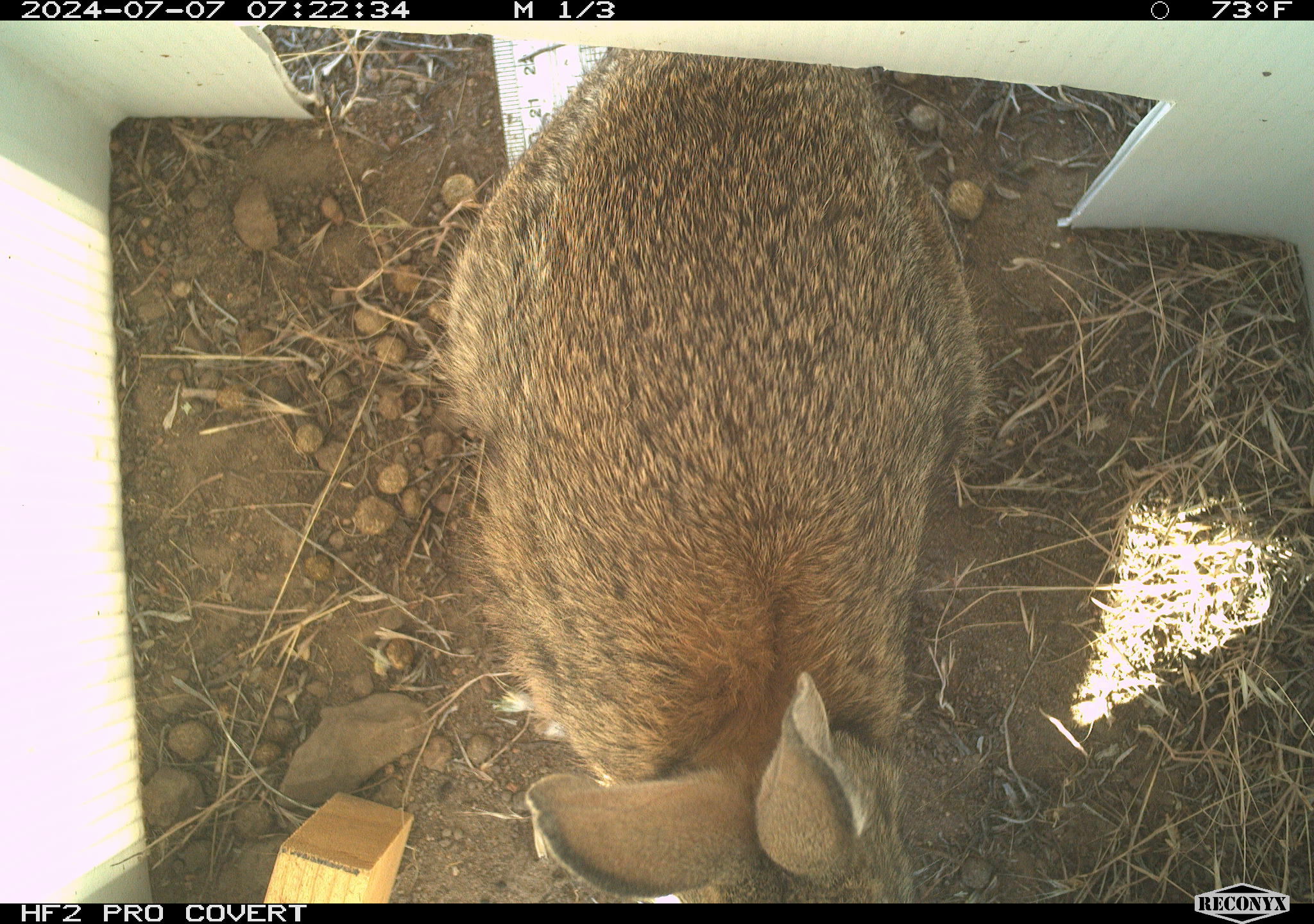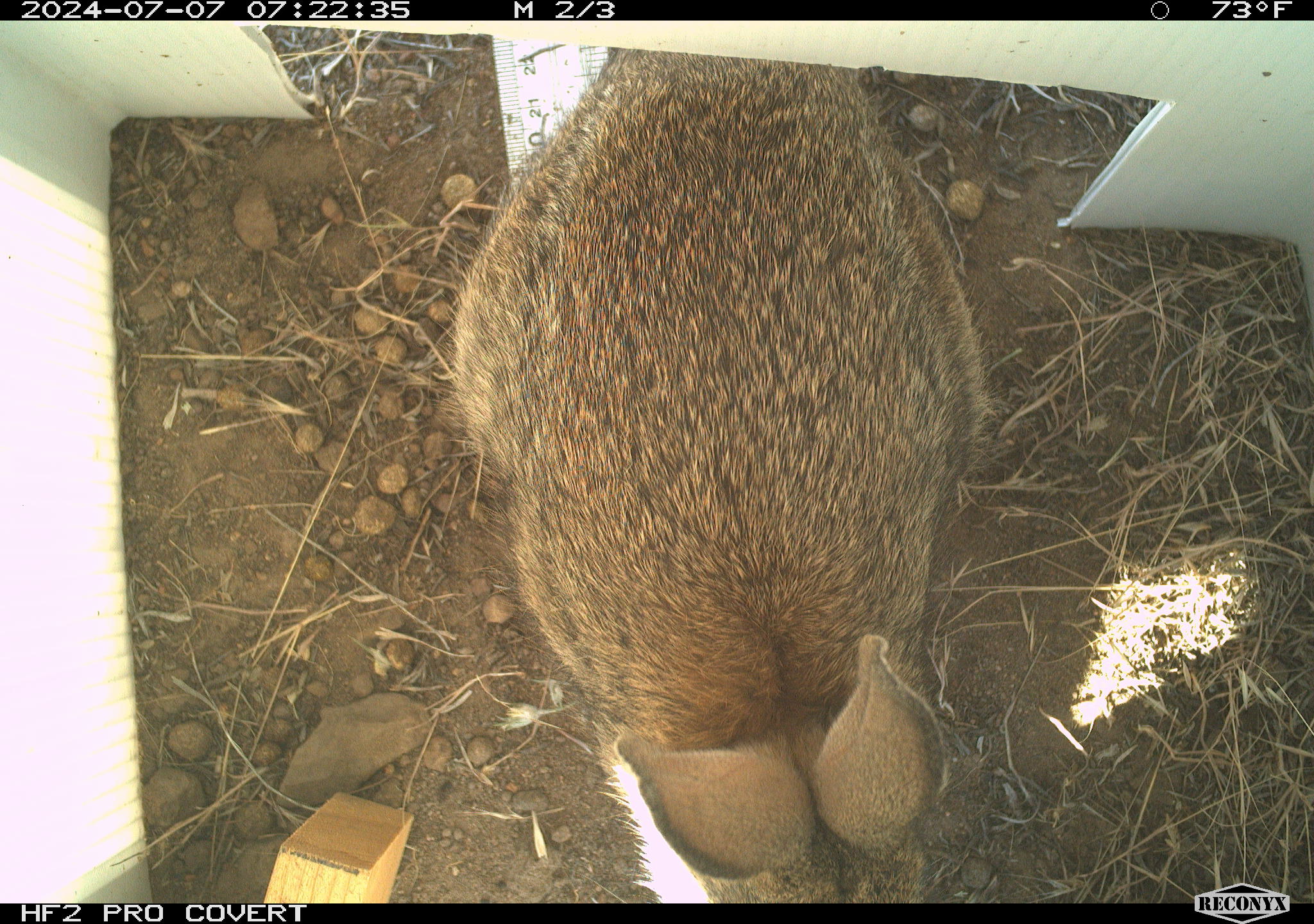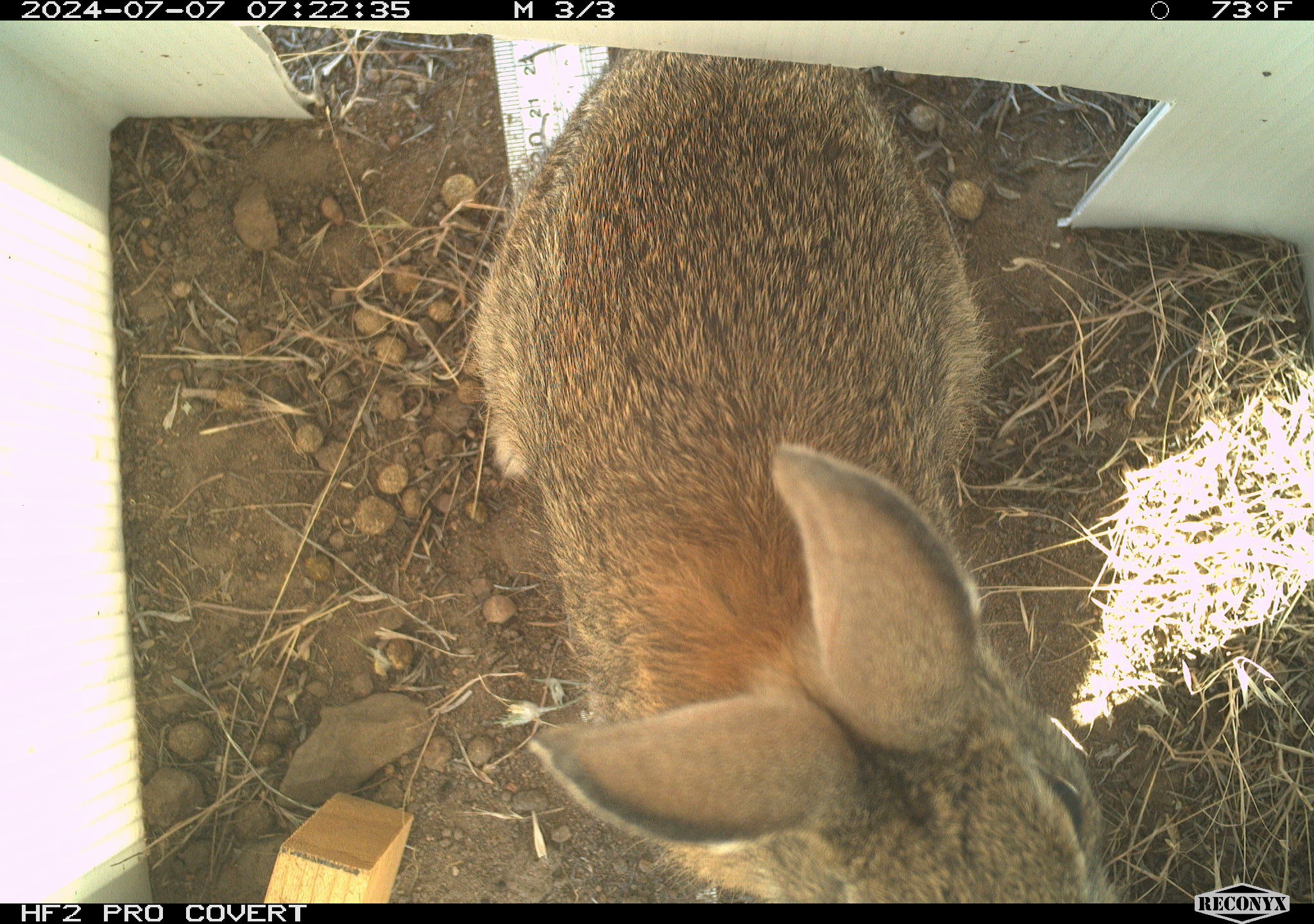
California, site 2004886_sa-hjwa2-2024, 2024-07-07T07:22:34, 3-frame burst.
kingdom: Animalia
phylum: Chordata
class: Mammalia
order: Lagomorpha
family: Leporidae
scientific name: Leporidae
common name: rabbit or hare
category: rabbit and hare family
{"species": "rabbit and hare family (rabbit or hare) (Leporidae)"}